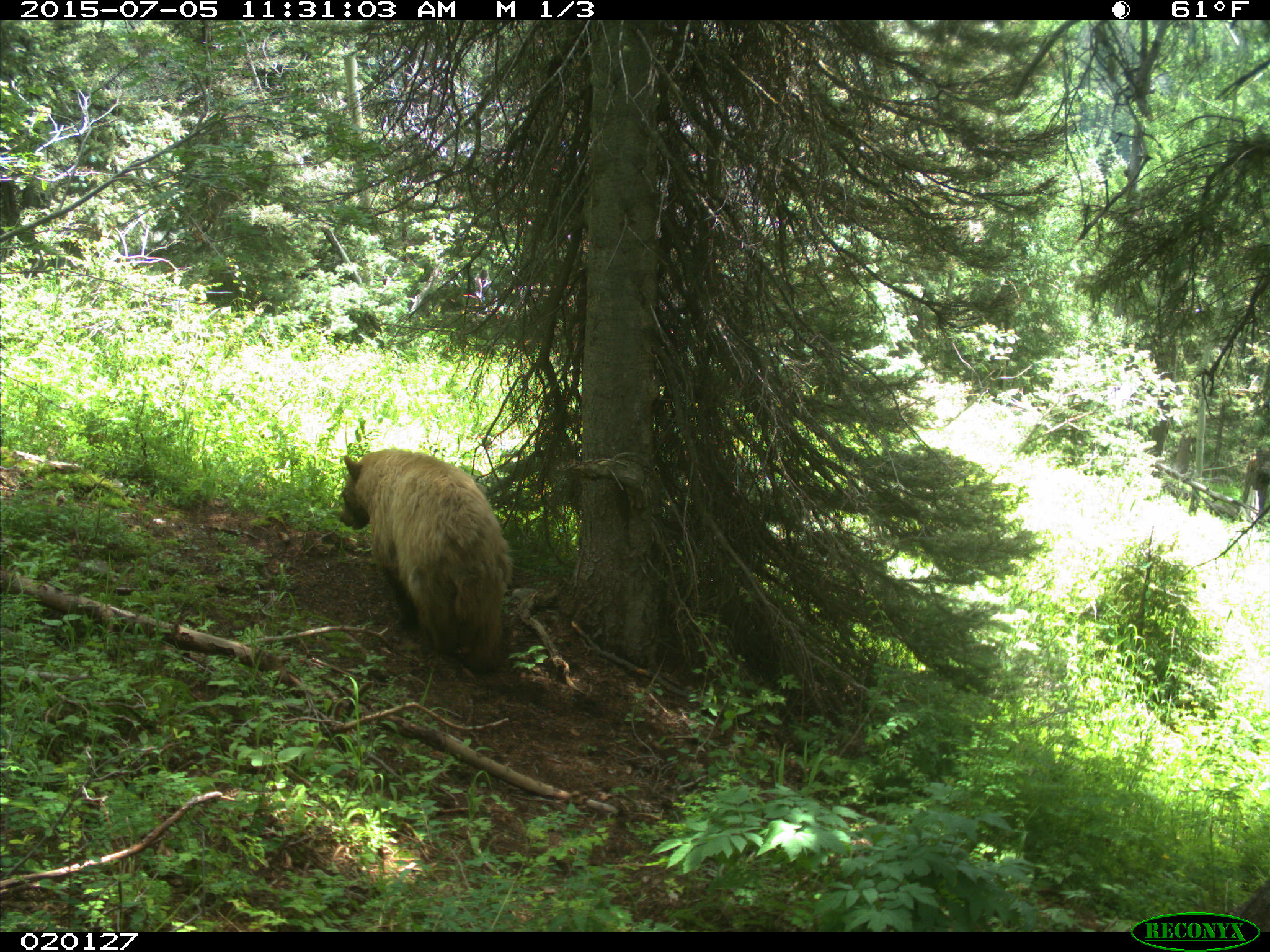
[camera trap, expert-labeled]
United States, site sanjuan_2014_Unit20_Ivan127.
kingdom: Animalia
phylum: Chordata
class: Mammalia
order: Carnivora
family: Ursidae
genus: Ursus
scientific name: Ursus americanus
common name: american black bear